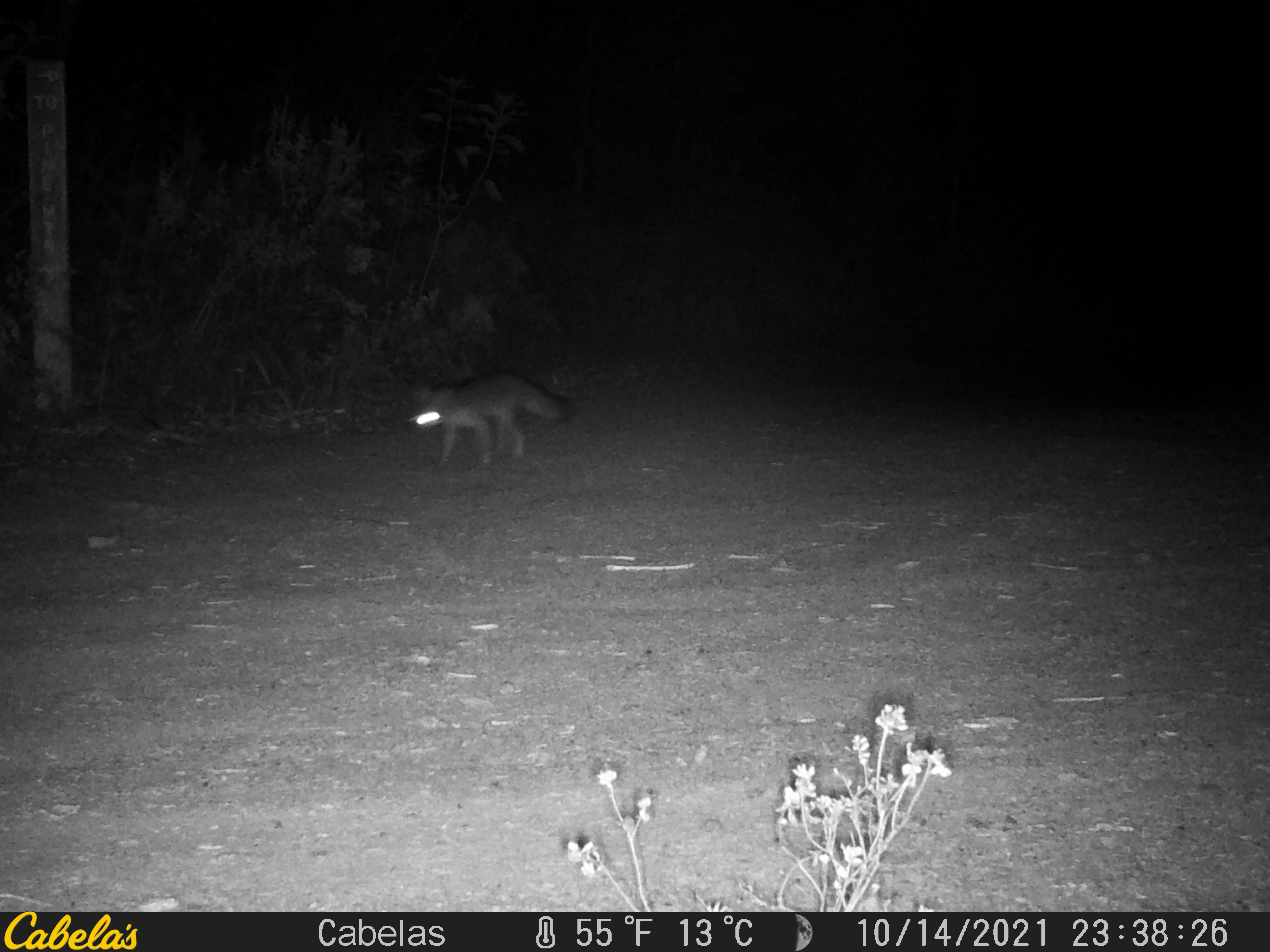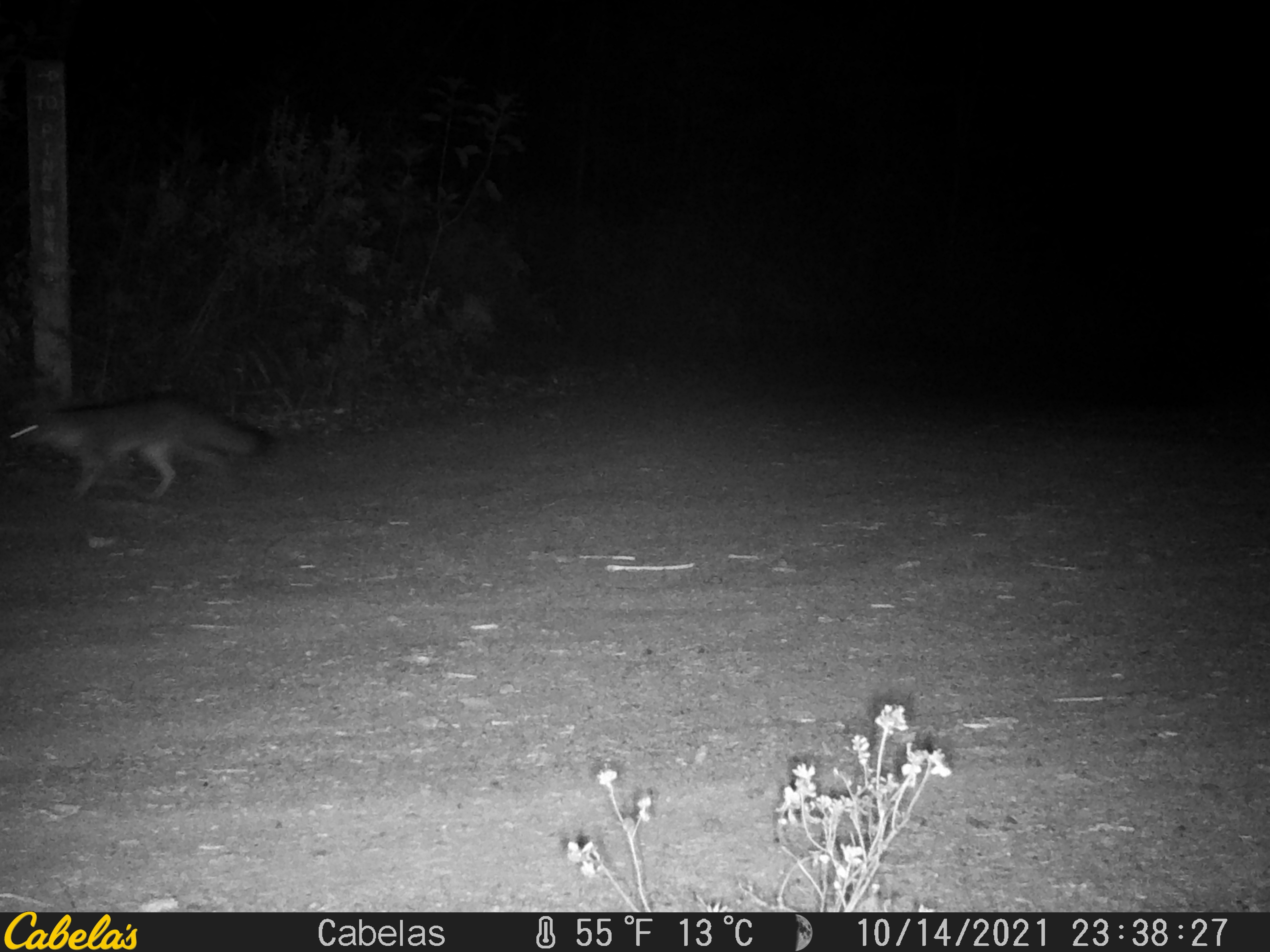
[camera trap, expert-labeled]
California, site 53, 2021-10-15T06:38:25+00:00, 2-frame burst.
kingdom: Animalia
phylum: Chordata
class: Mammalia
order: Carnivora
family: Canidae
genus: Urocyon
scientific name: Urocyon cinereoargenteus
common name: gray fox